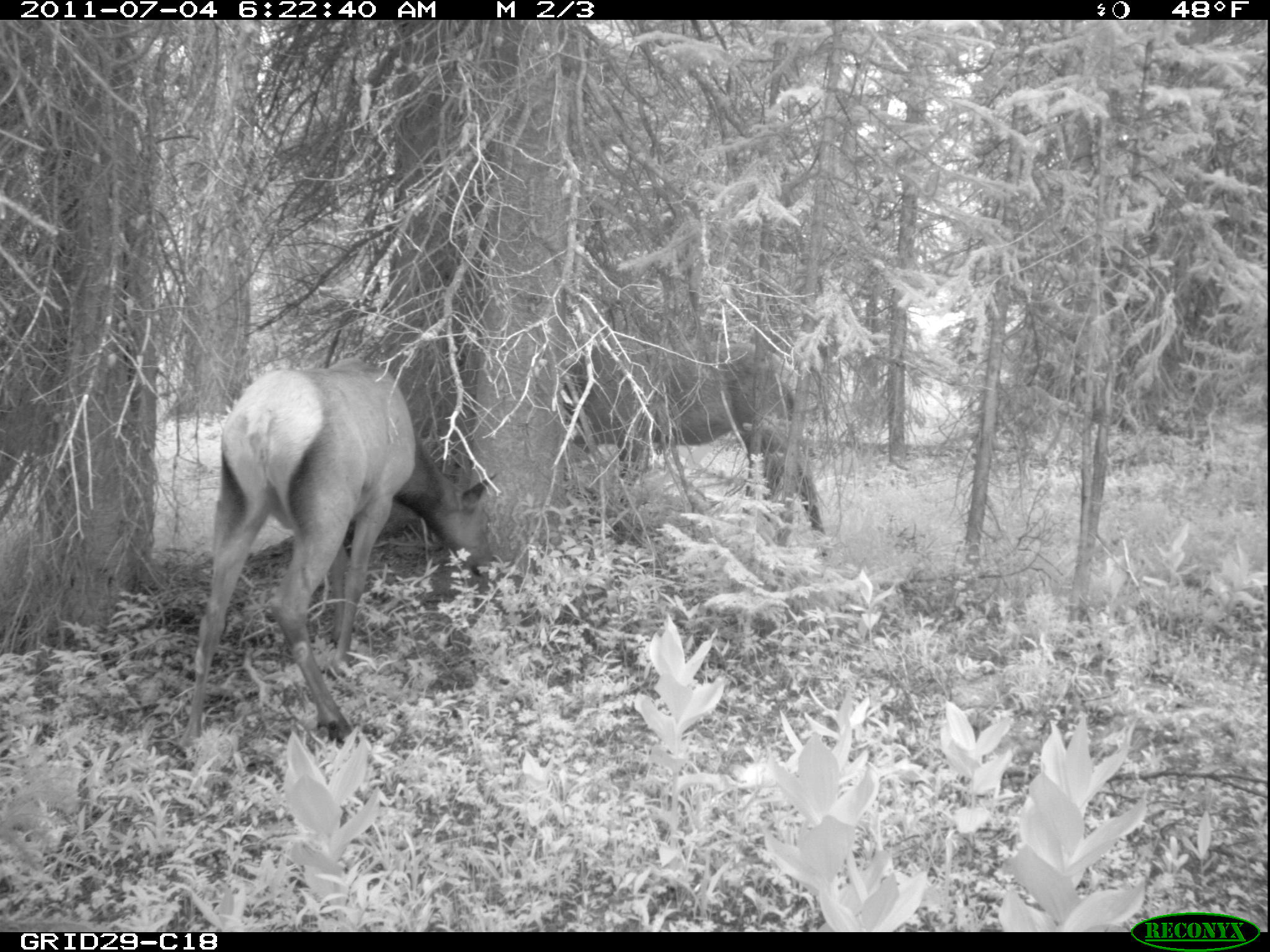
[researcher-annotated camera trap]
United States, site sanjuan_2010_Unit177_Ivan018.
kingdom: Animalia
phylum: Chordata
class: Mammalia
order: Artiodactyla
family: Cervidae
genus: Cervus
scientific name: Cervus elaphus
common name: red deer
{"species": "Cervus elaphus (red deer)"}